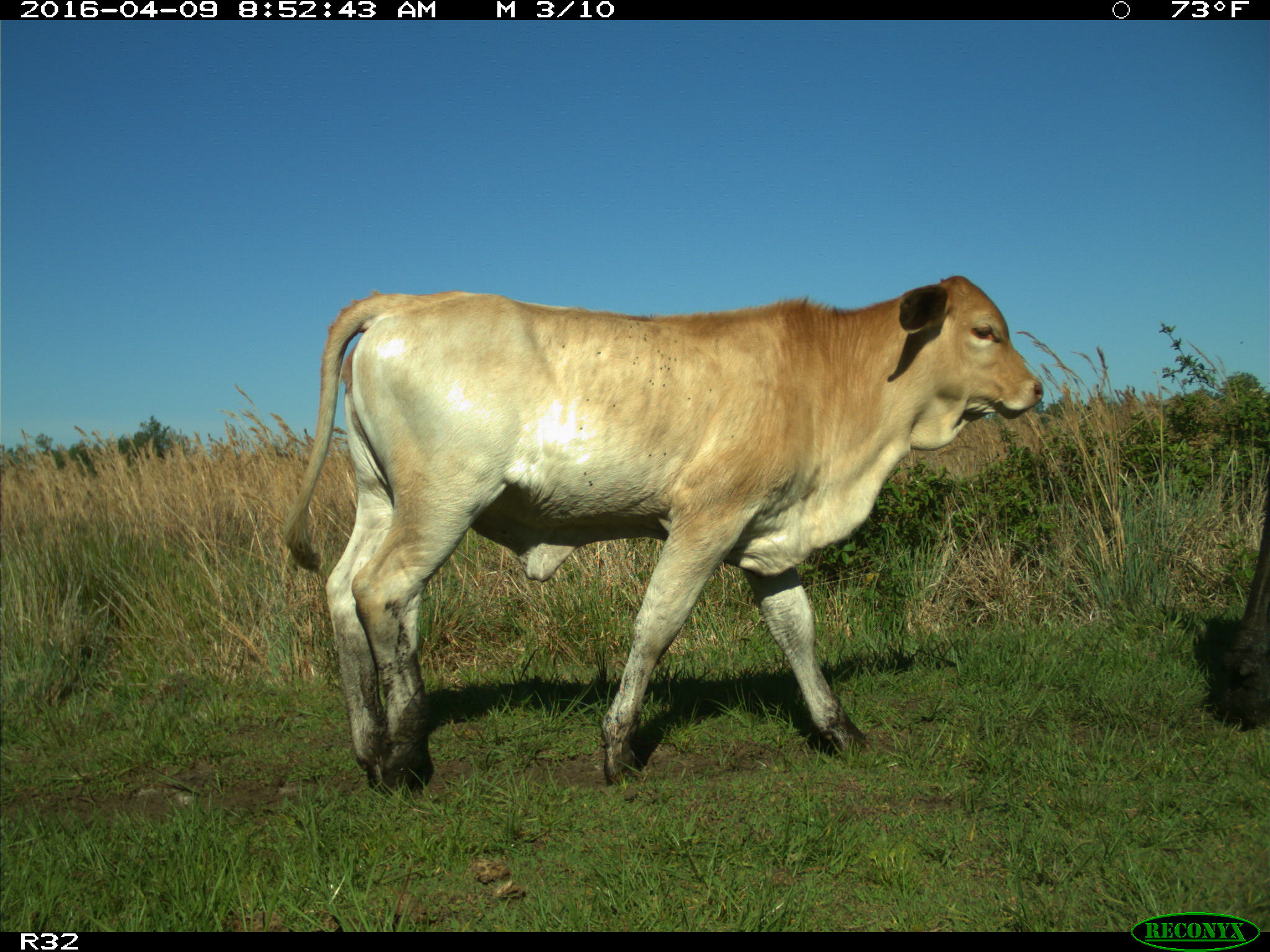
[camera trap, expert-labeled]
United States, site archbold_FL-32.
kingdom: Animalia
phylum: Chordata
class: Mammalia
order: Artiodactyla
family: Bovidae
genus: Bos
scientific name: Bos taurus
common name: domestic cow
Bos taurus (domestic cow).